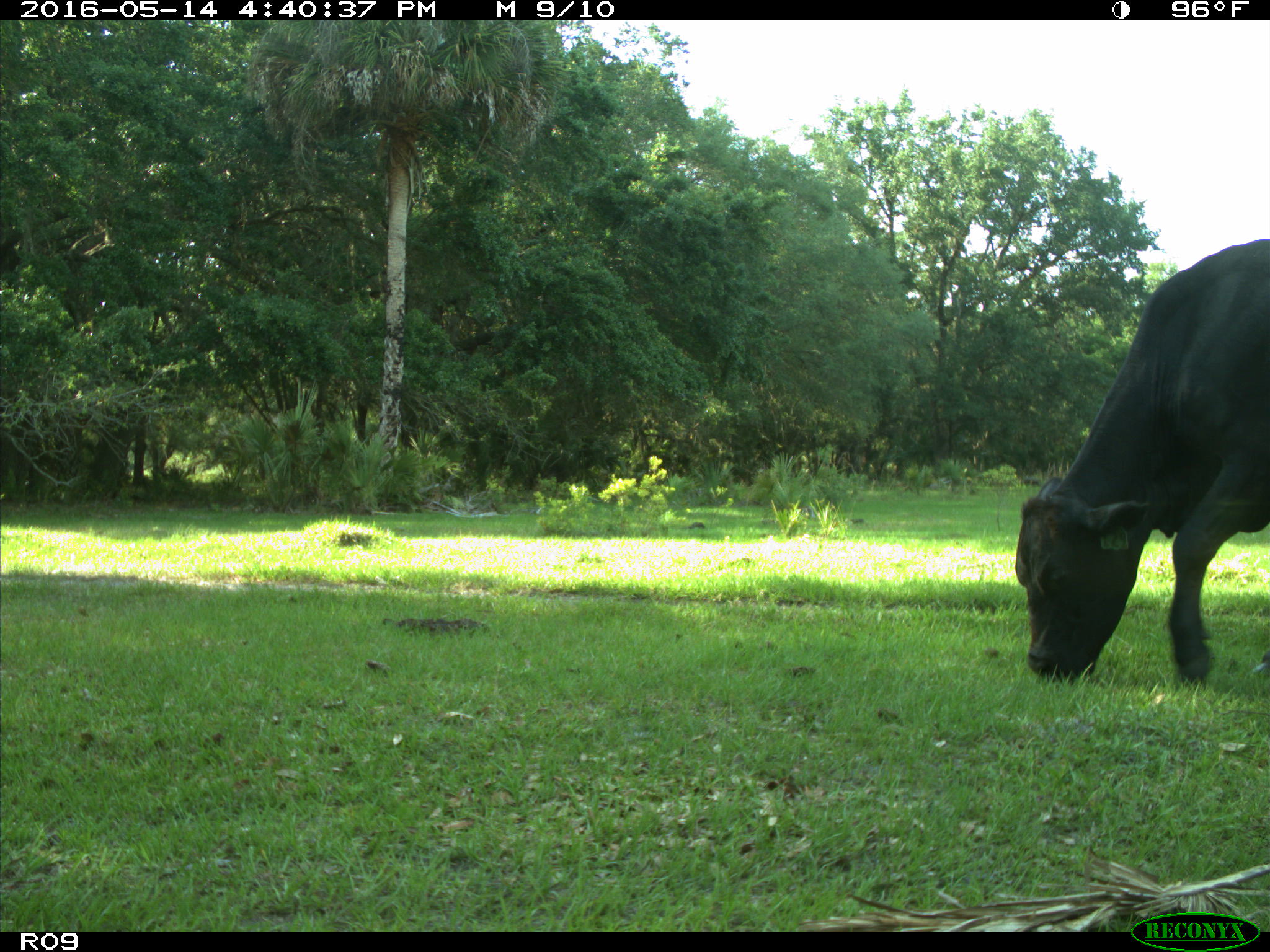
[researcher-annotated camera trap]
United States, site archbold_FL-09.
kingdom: Animalia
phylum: Chordata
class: Mammalia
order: Artiodactyla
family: Bovidae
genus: Bos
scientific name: Bos taurus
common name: domestic cow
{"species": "Bos taurus (domestic cow)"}